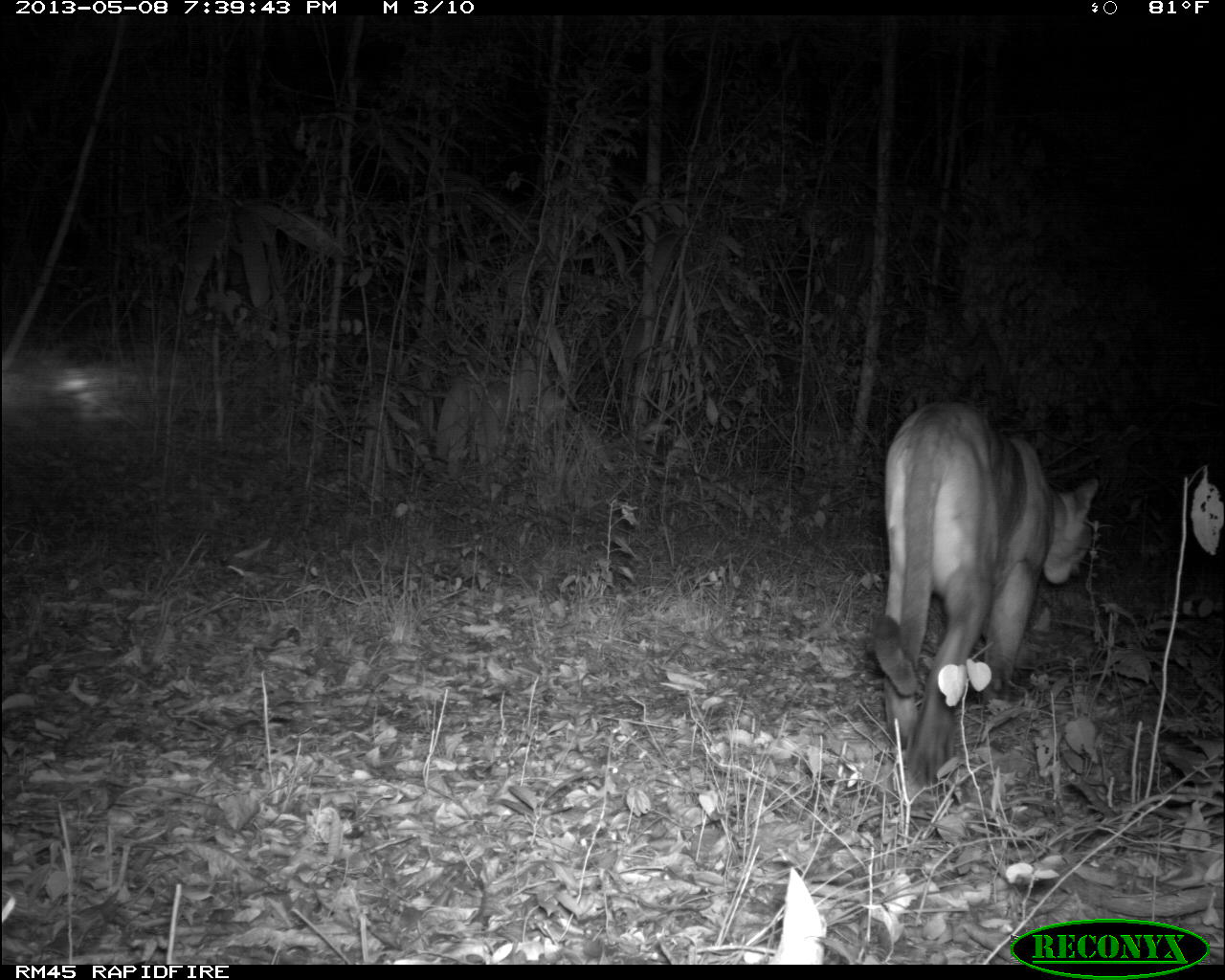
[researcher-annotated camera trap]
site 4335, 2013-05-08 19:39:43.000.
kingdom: Animalia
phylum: Chordata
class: Mammalia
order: Carnivora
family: Felidae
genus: Puma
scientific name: Puma concolor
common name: mountain lion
Puma concolor (mountain lion), count 1, sex male.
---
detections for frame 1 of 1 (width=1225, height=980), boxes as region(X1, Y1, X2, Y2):
puma concolor: region(867, 393, 1099, 789)